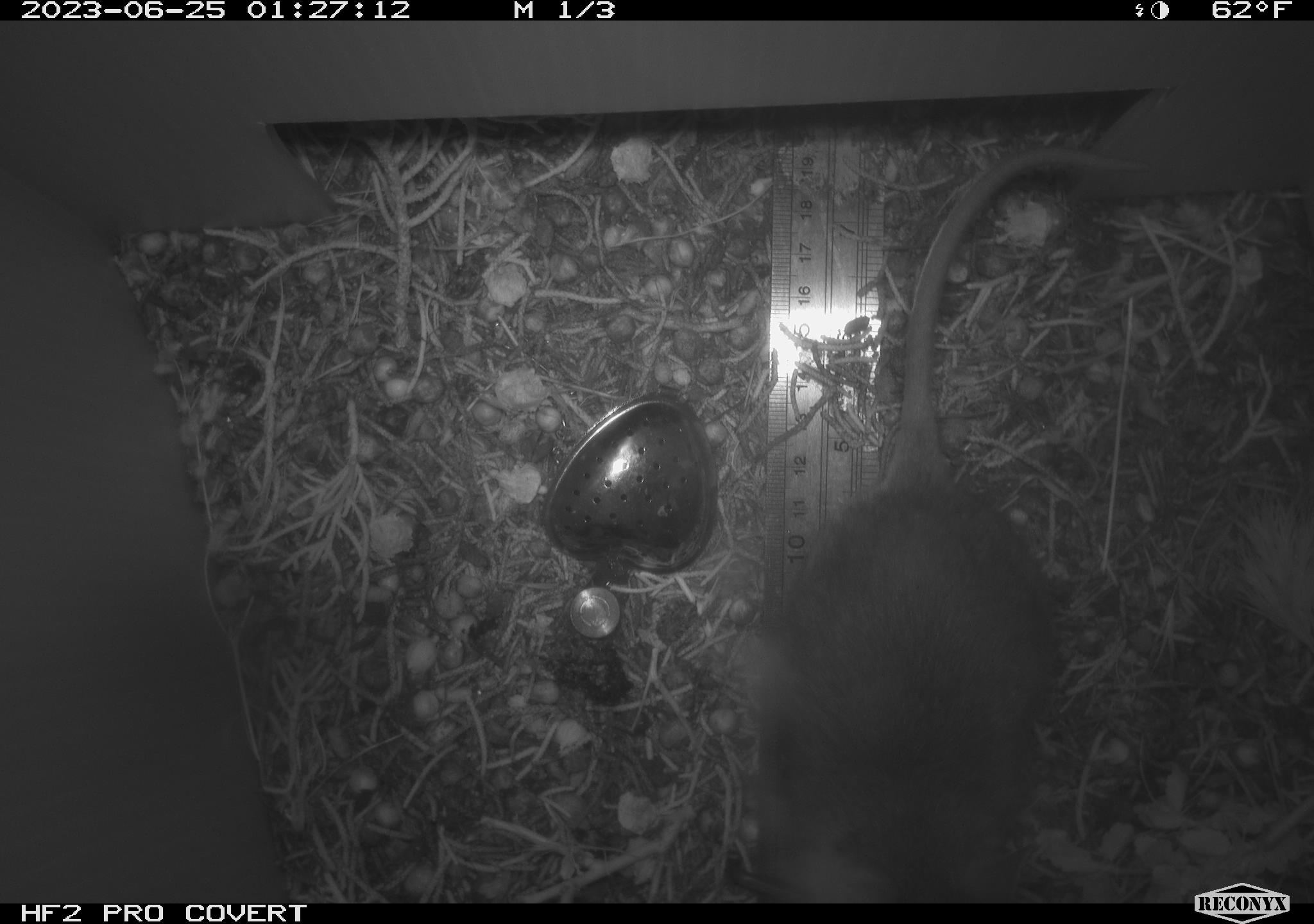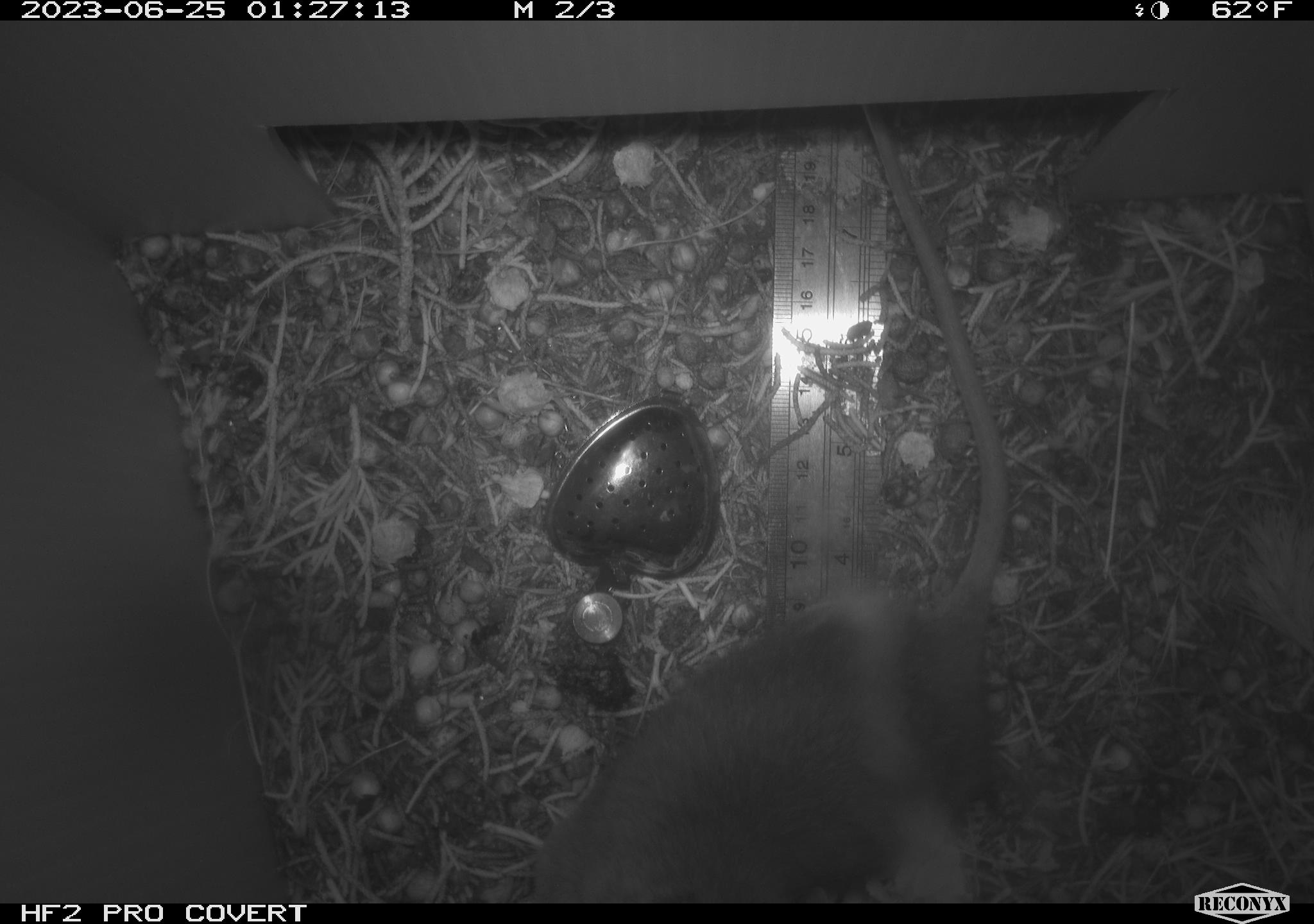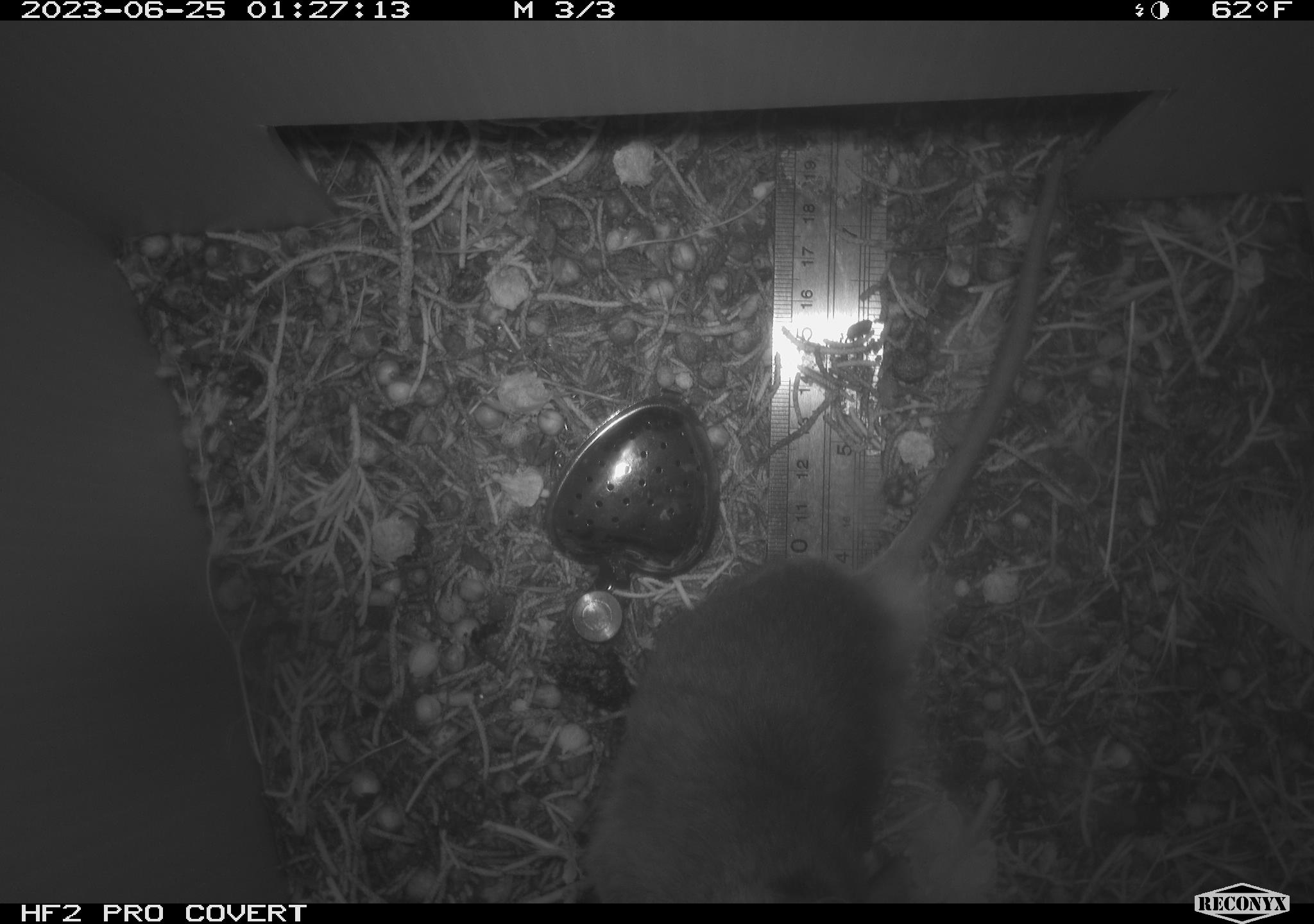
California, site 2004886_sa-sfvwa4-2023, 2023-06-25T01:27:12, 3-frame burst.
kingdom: Animalia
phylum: Chordata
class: Mammalia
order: Rodentia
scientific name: Rodentia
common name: mouse species